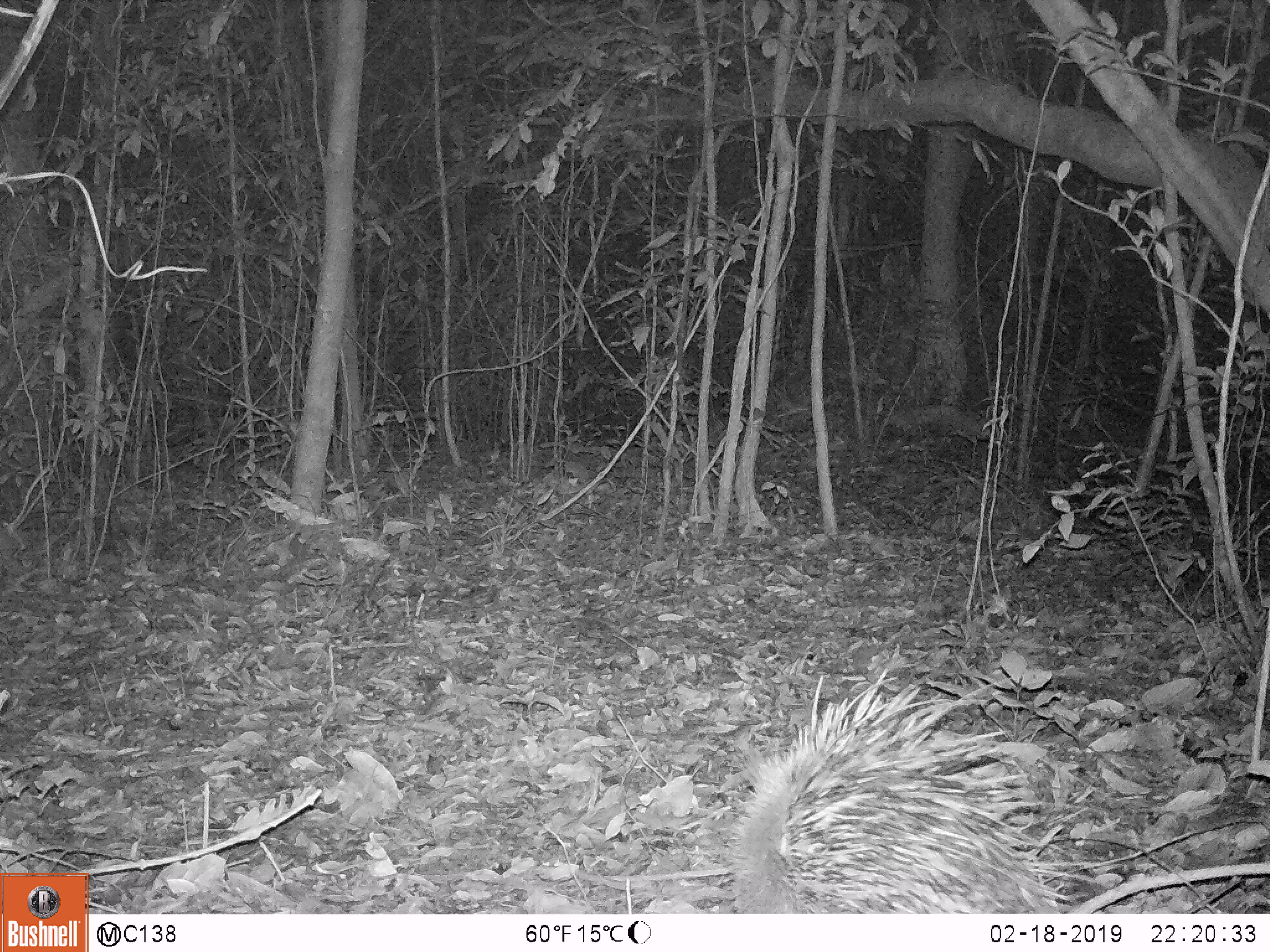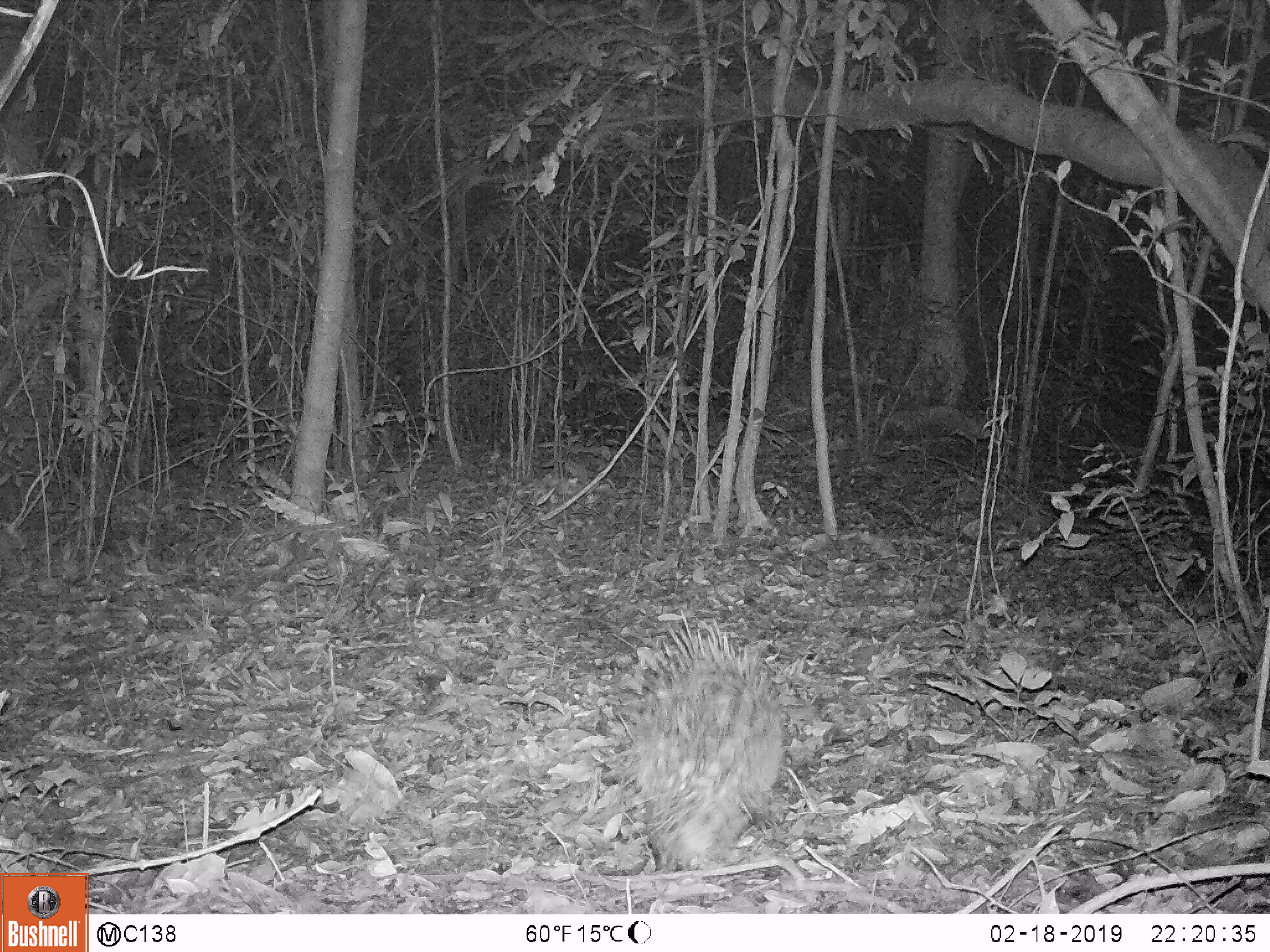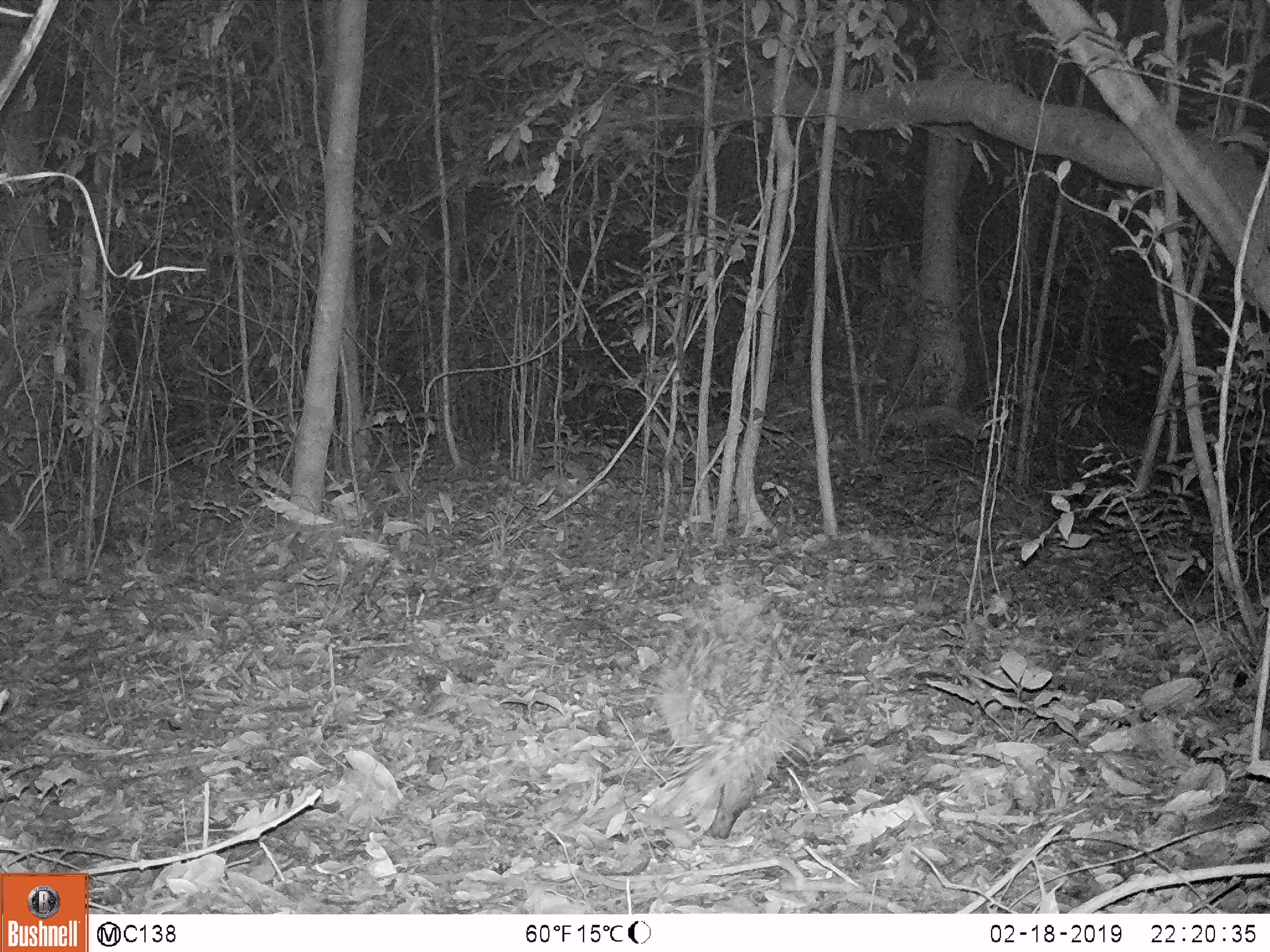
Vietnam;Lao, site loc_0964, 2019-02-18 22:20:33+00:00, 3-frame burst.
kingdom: Animalia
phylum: Chordata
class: Mammalia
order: Rodentia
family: Hystricidae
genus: Hystrix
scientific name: Hystrix brachyura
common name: malayan porcupine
Malayan porcupine (Hystrix brachyura). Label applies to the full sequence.